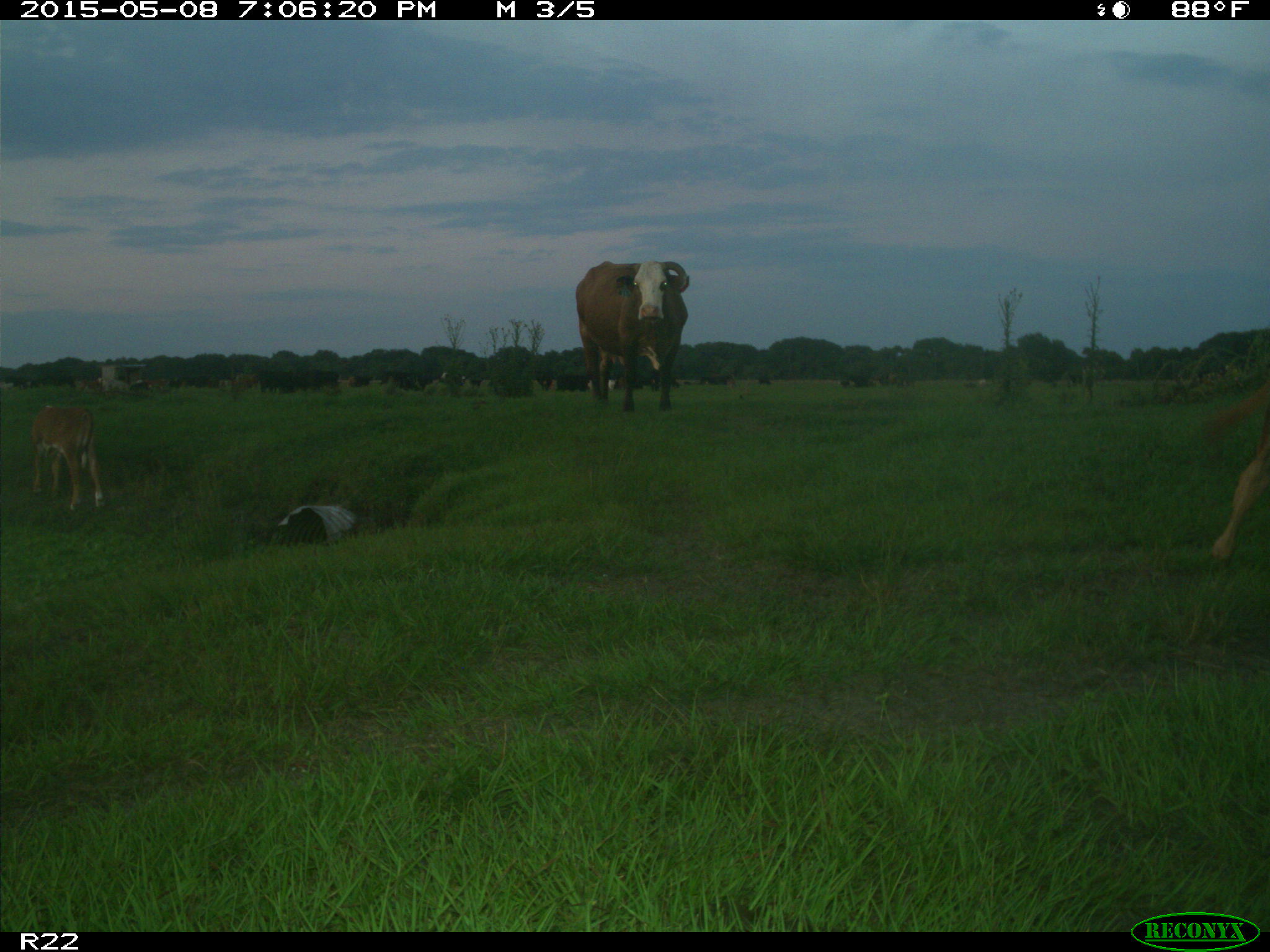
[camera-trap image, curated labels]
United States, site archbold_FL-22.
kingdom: Animalia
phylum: Chordata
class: Mammalia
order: Artiodactyla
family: Bovidae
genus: Bos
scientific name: Bos taurus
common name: domestic cow